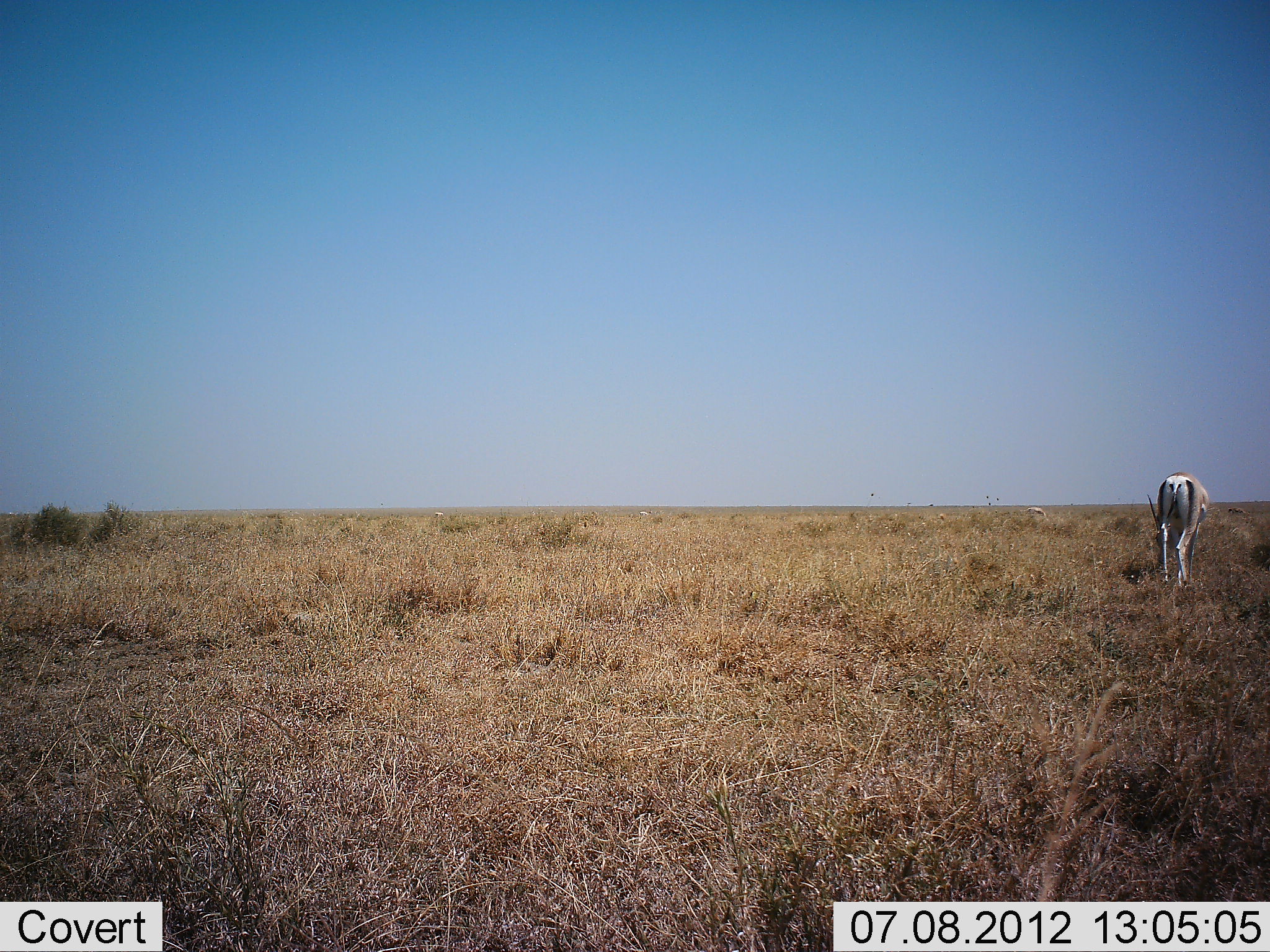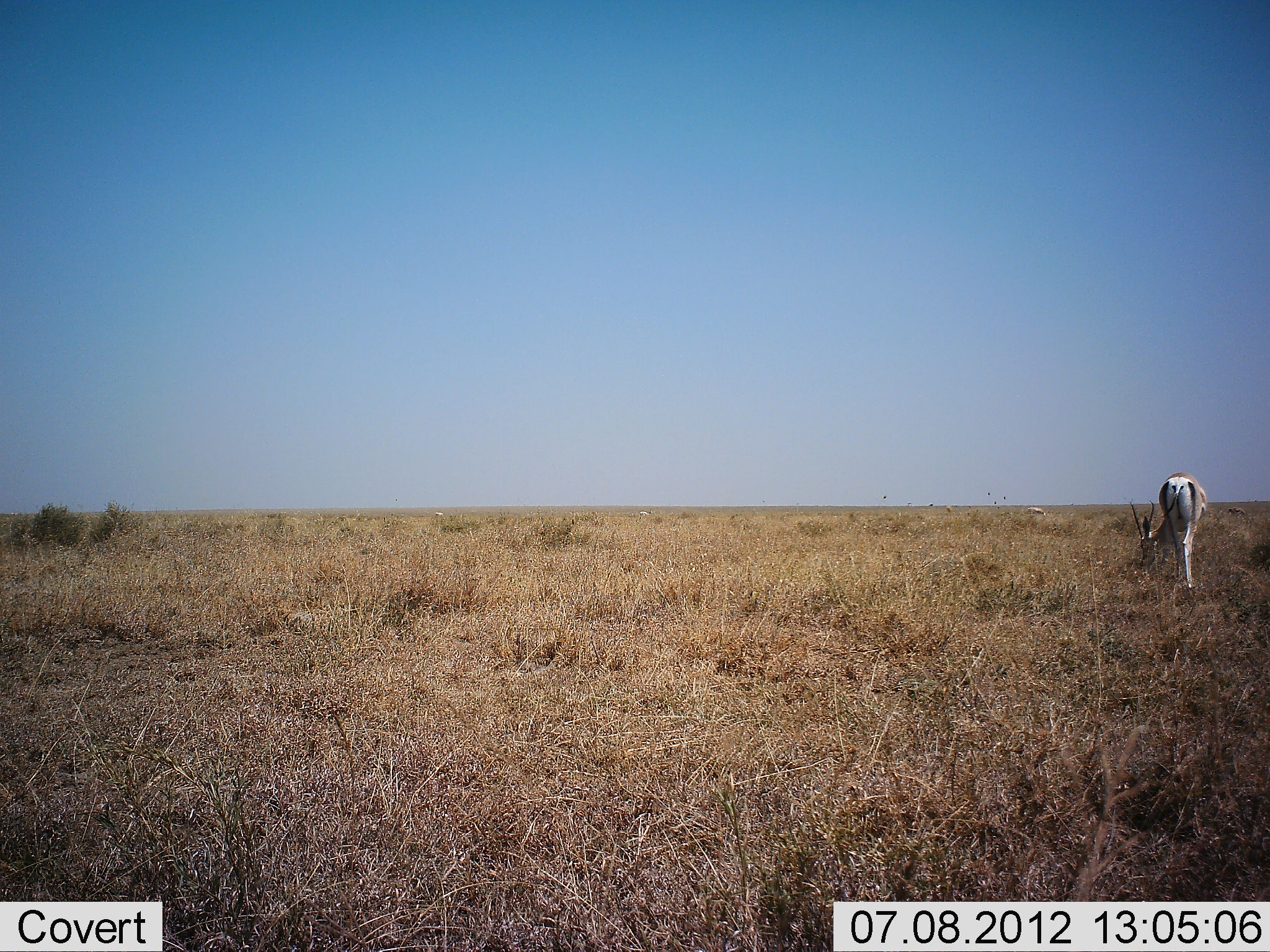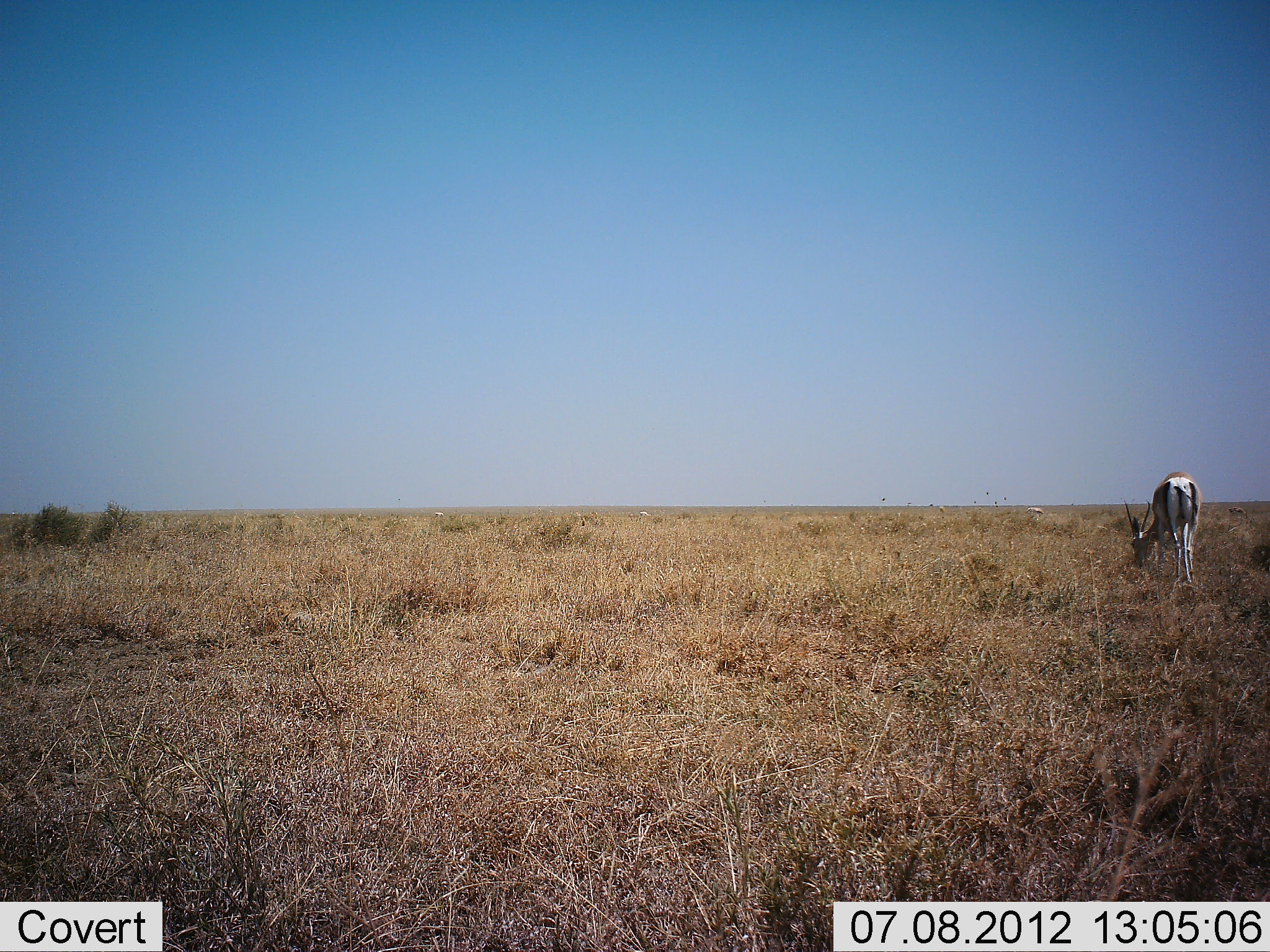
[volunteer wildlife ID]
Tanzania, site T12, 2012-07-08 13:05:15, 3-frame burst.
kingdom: Animalia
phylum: Chordata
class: Mammalia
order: Artiodactyla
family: Bovidae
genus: Nanger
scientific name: Nanger granti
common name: grant's gazelle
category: gazellegrants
Gazellegrants (grant's gazelle) (Nanger granti), count 1. Behavior (volunteer vote fractions): standing 20%, resting 0%, moving 10%, interacting 0%. Young present (vote fraction): 0%. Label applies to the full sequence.